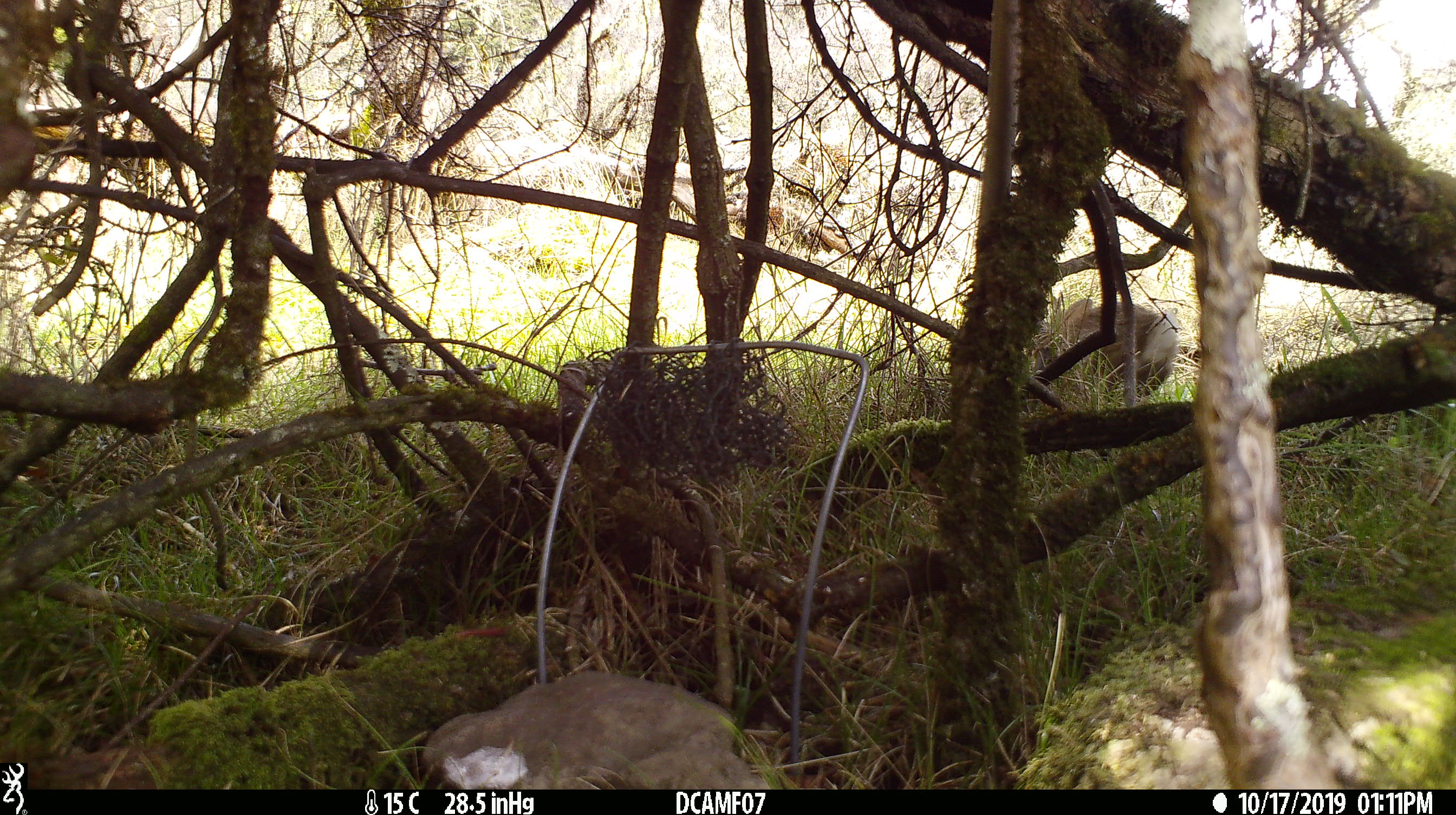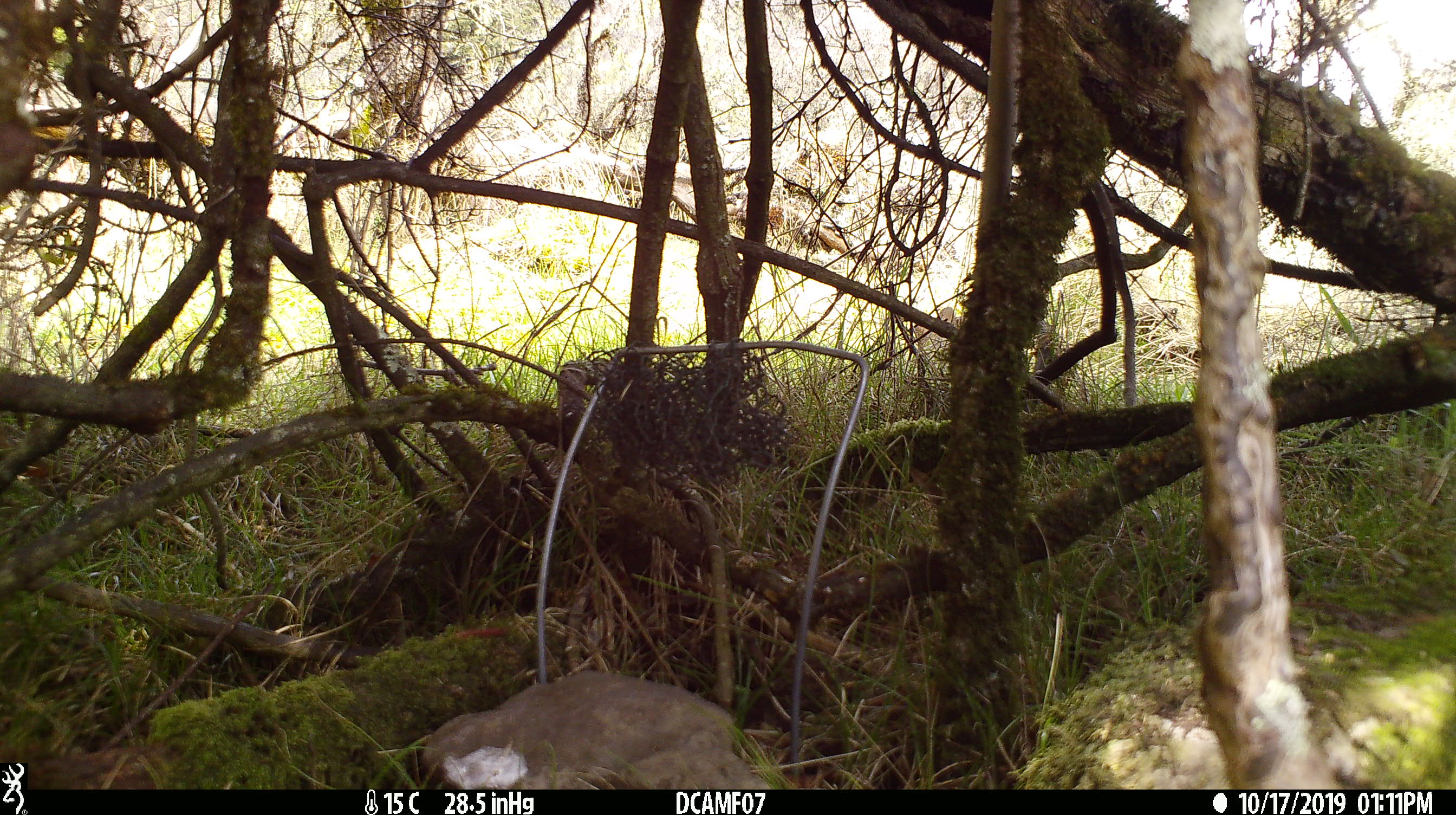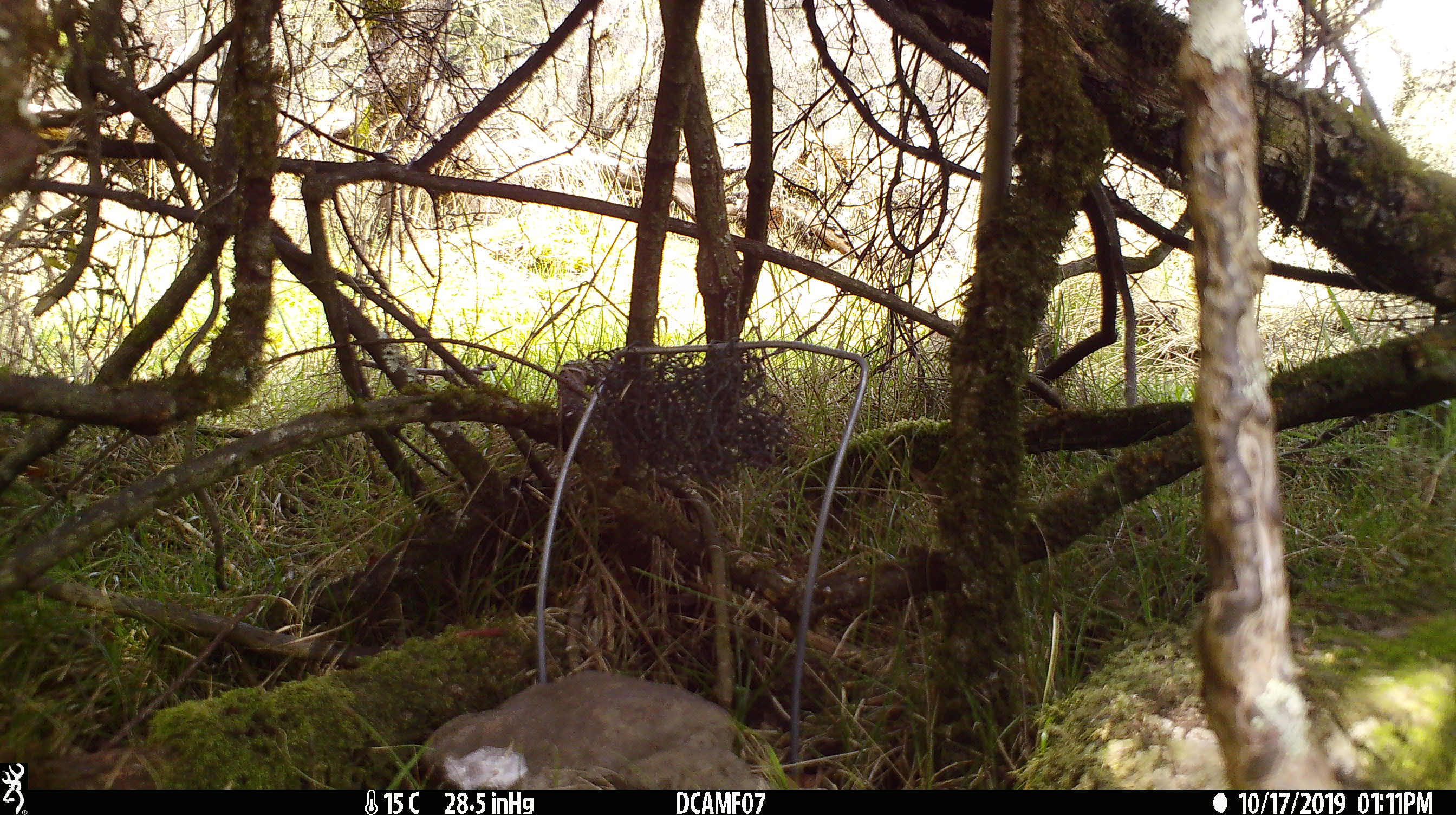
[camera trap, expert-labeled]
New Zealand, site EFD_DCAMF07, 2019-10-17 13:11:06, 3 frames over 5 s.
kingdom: Animalia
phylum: Chordata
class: Mammalia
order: Lagomorpha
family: Leporidae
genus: Oryctolagus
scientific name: Oryctolagus cuniculus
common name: european rabbit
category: rabbit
Rabbit (european rabbit) (Oryctolagus cuniculus).